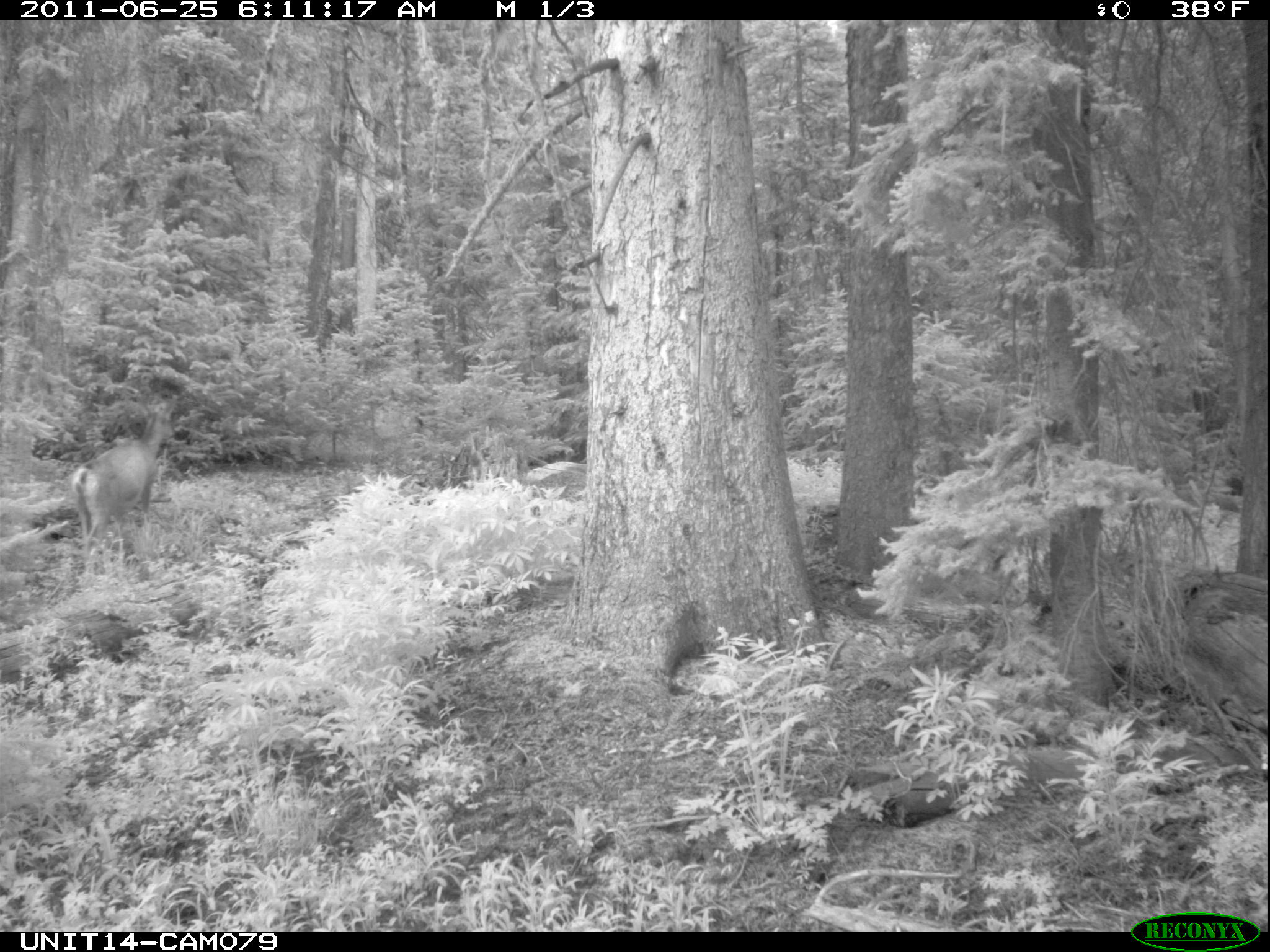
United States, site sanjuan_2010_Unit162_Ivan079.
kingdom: Animalia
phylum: Chordata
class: Mammalia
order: Artiodactyla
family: Cervidae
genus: Odocoileus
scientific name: Odocoileus hemionus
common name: mule deer